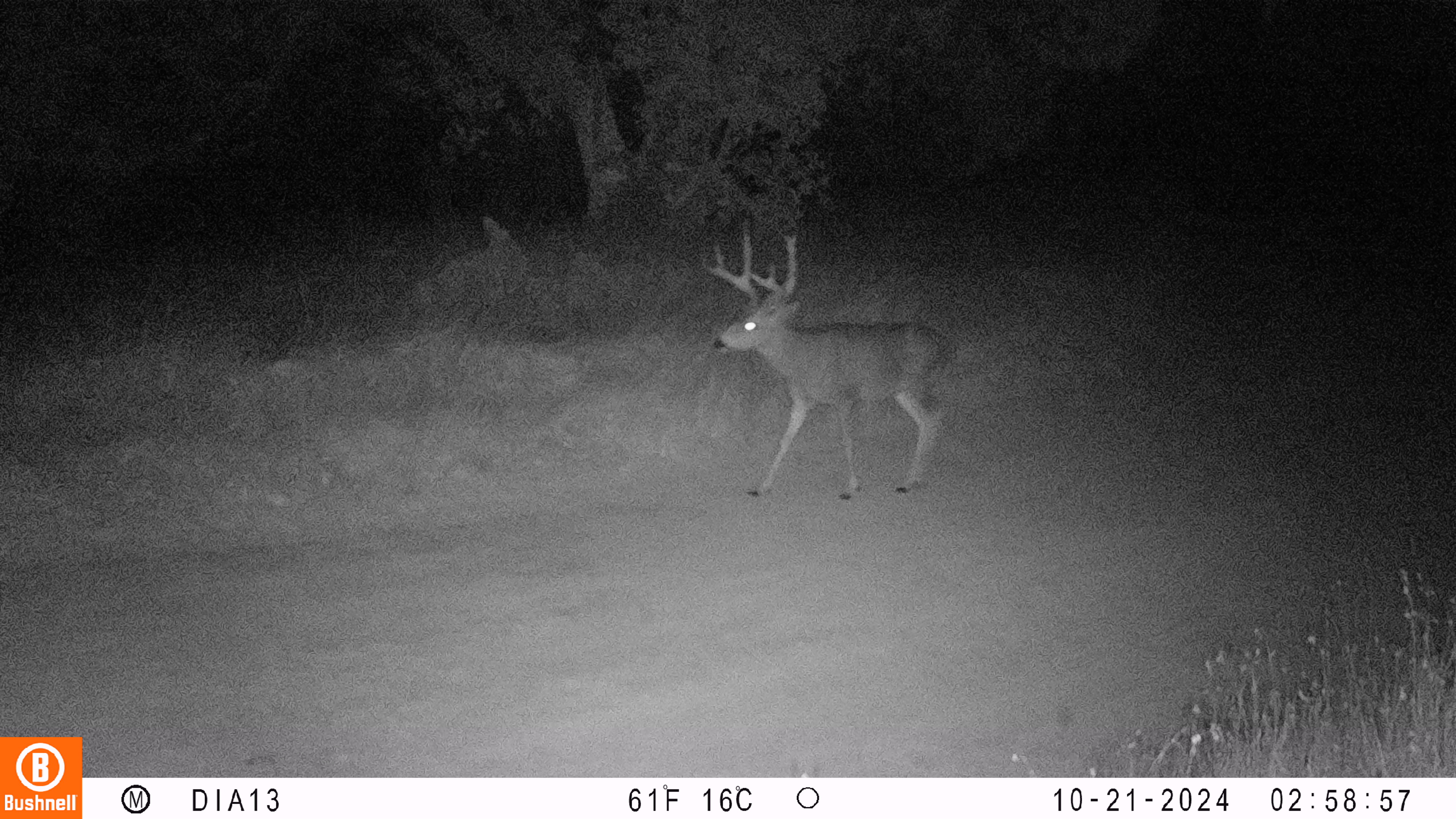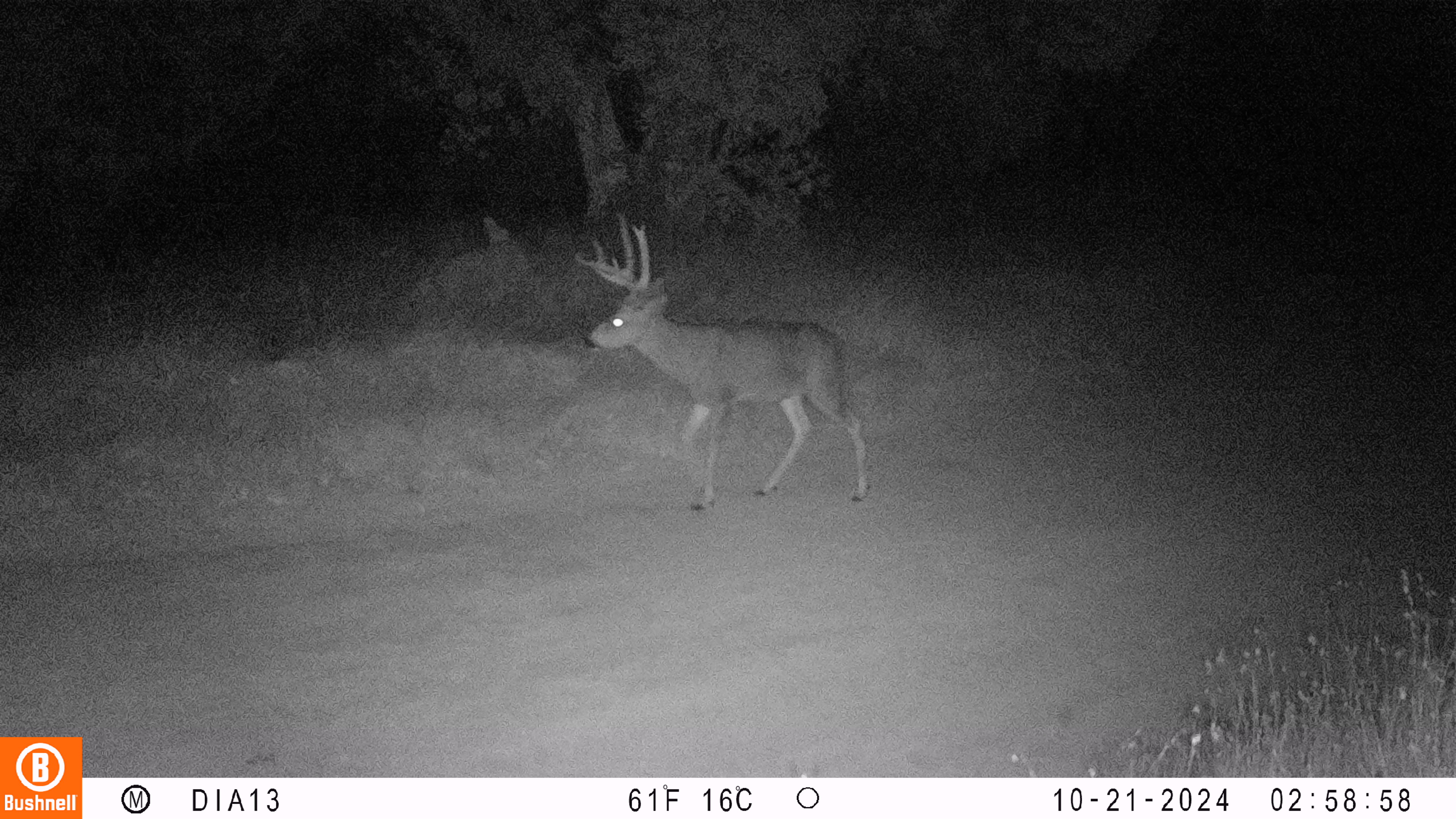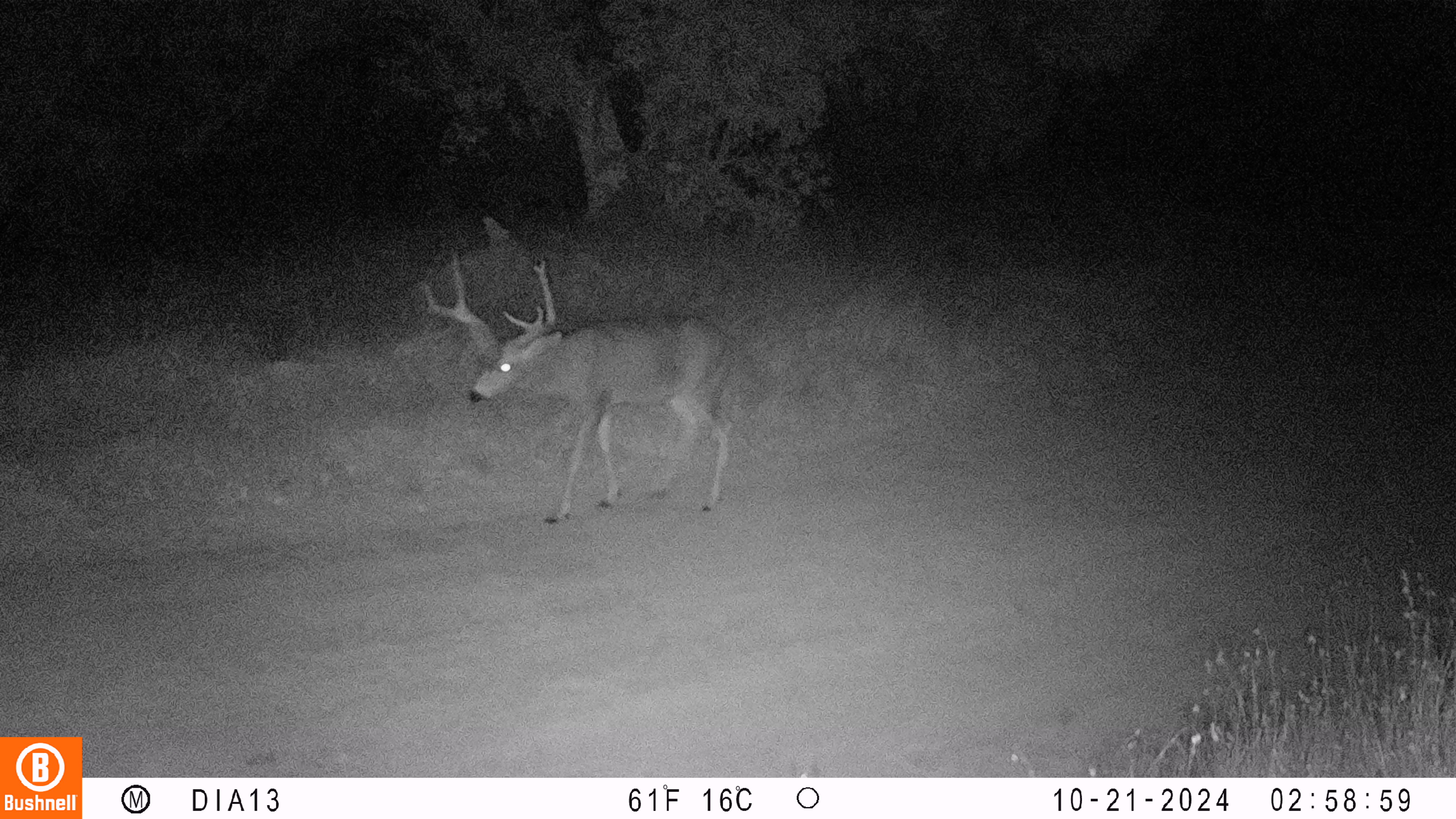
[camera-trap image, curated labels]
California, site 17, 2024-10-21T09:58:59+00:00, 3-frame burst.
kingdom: Animalia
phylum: Chordata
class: Mammalia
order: Artiodactyla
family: Cervidae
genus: Odocoileus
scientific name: Odocoileus hemionus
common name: mule deer